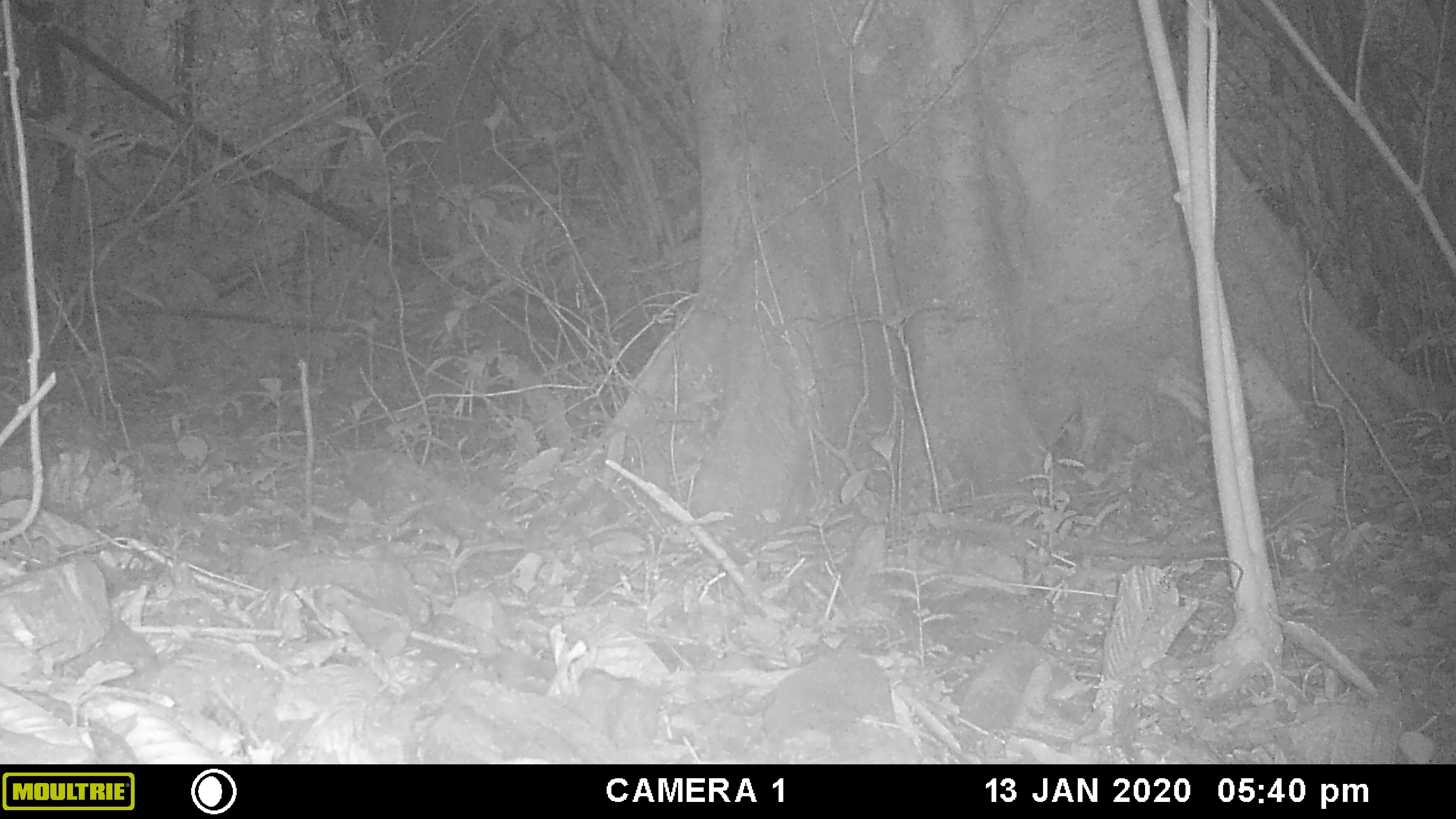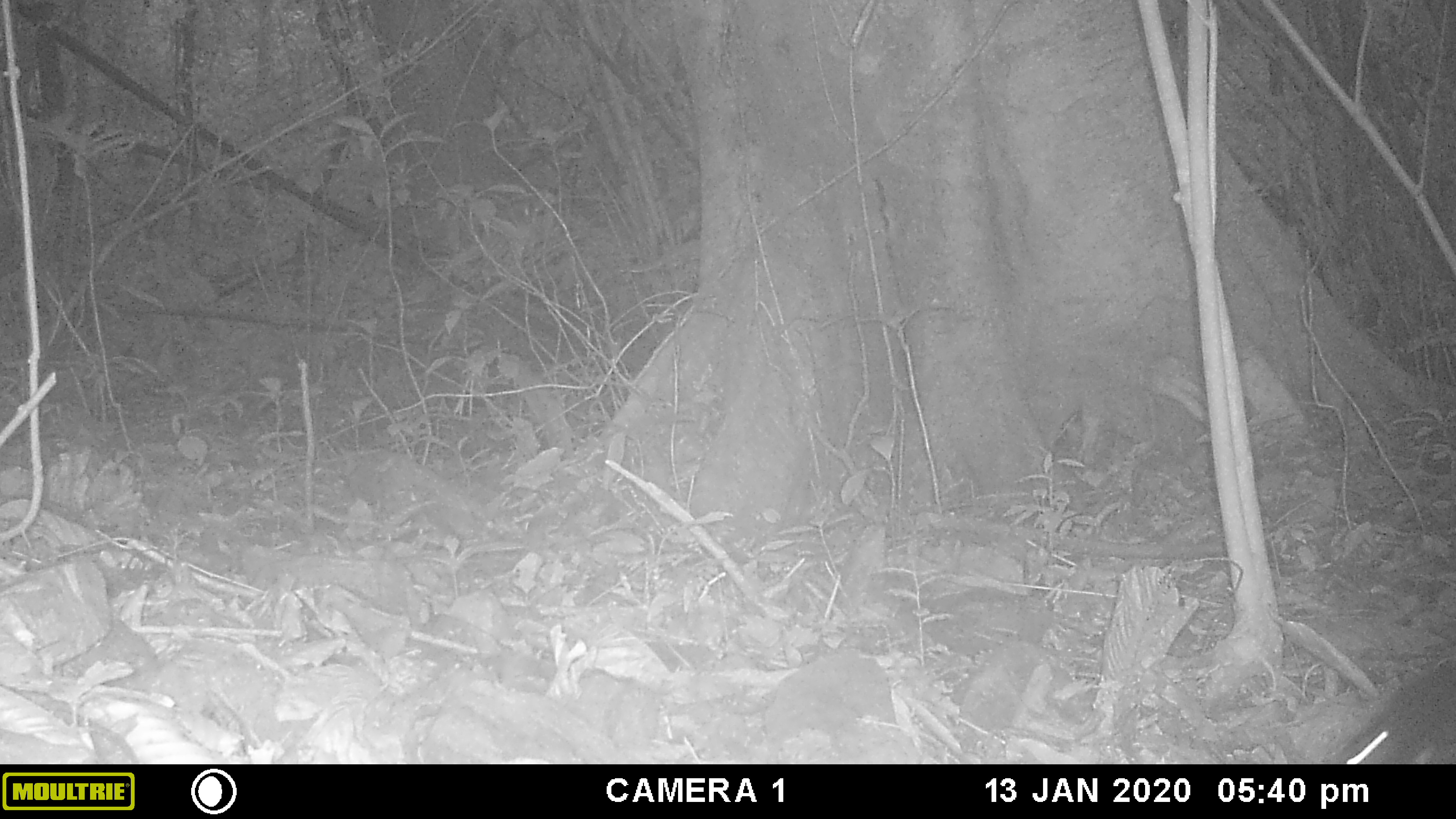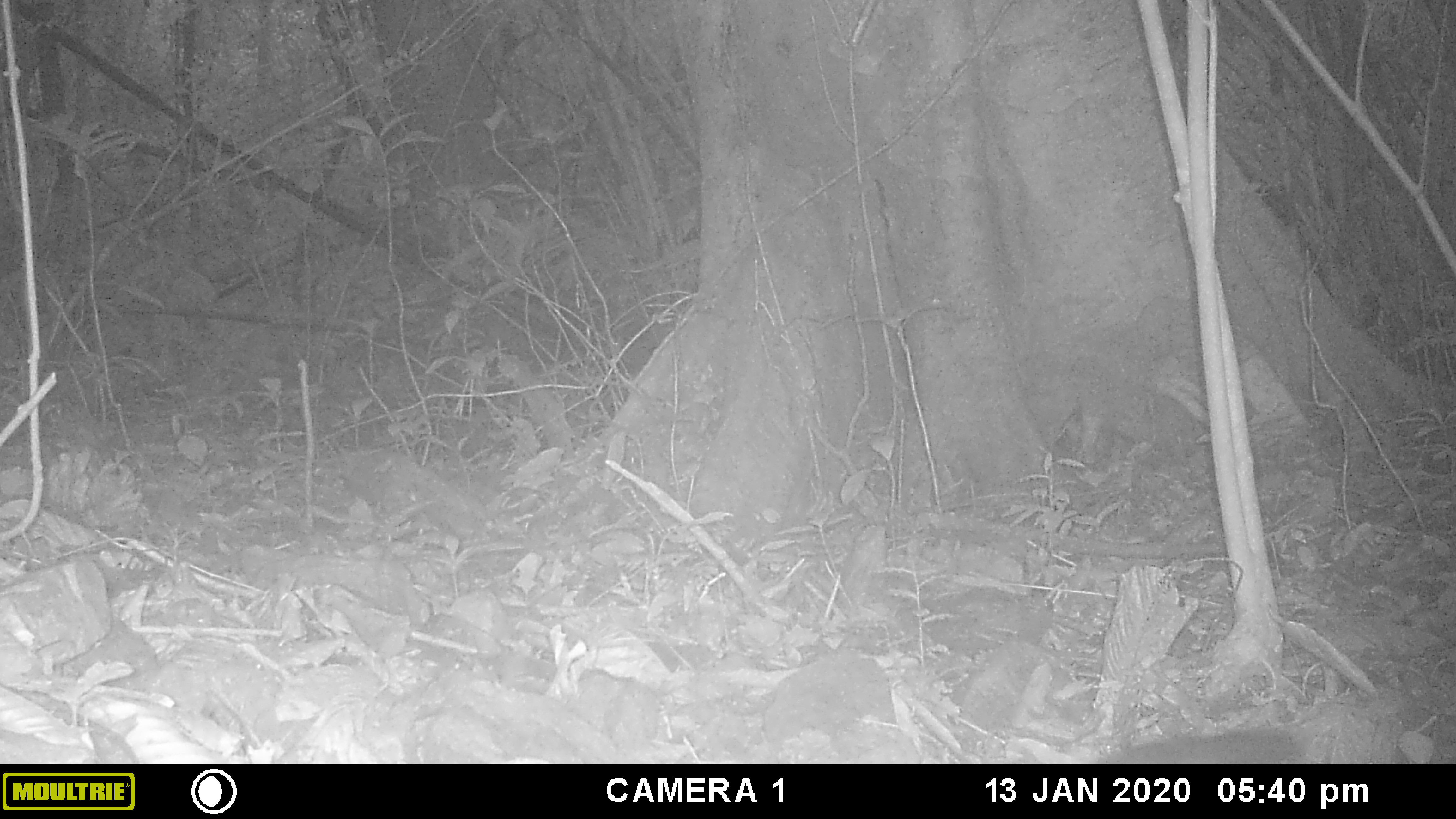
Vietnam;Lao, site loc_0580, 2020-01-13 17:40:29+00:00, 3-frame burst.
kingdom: Animalia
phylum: Chordata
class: Mammalia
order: Rodentia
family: Sciuridae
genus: Sciurus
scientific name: Sciurus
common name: squirrel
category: unidentified squirrel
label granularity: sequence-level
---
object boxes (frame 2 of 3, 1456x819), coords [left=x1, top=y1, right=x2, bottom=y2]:
unidentified squirrel: [left=1334, top=657, right=1456, bottom=764]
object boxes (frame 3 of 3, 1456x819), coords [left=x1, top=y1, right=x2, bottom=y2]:
unidentified squirrel: [left=1092, top=728, right=1298, bottom=764]